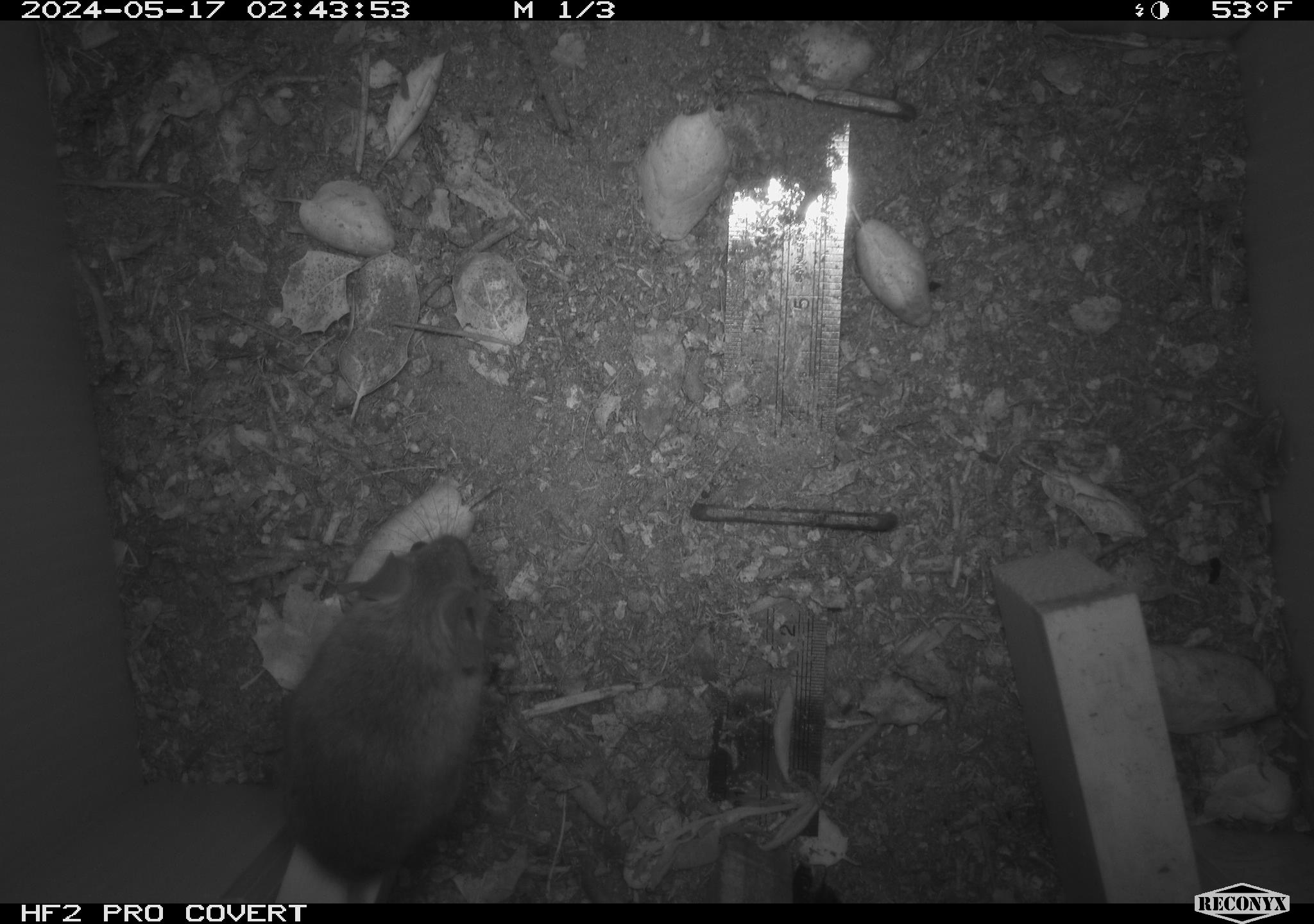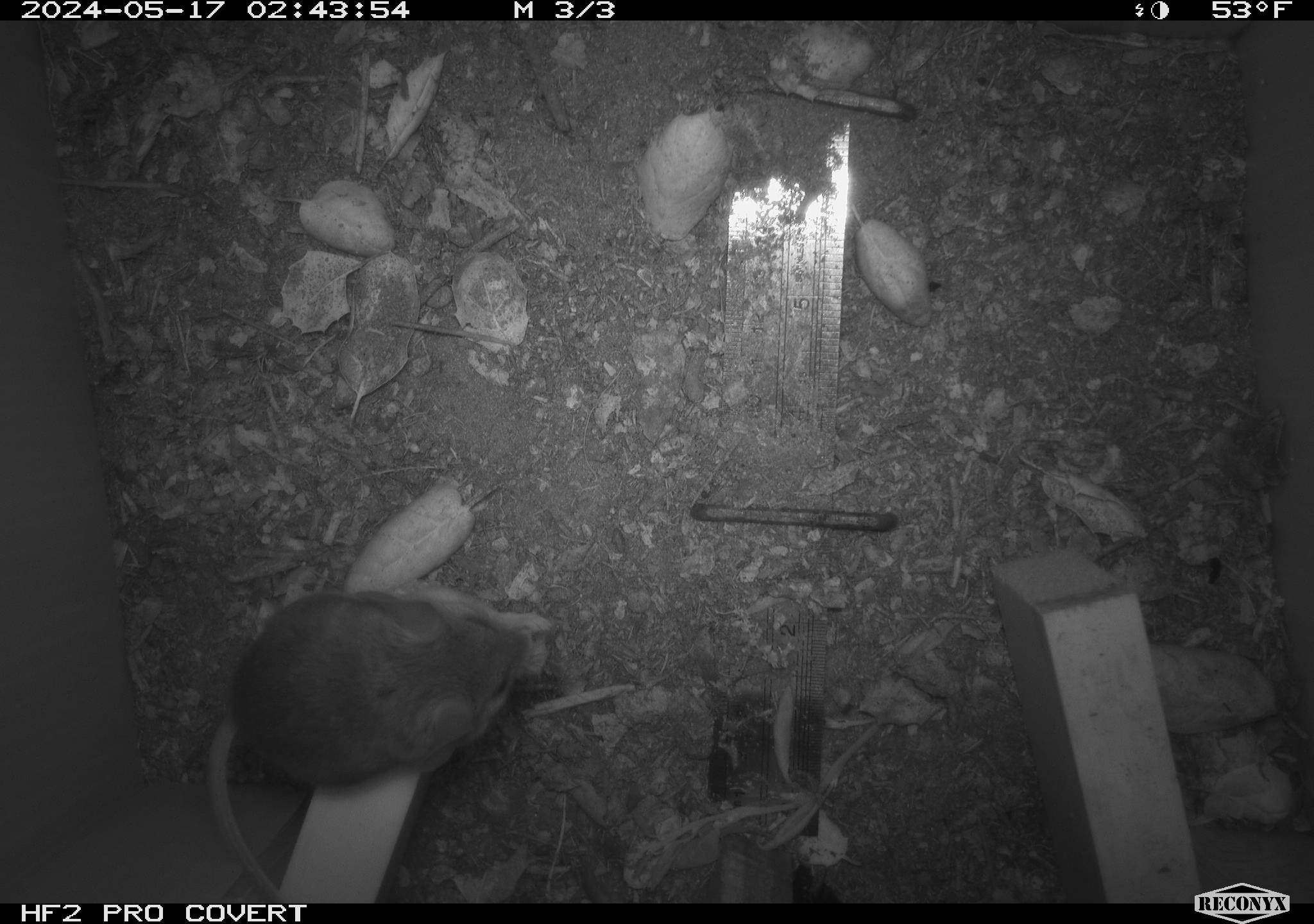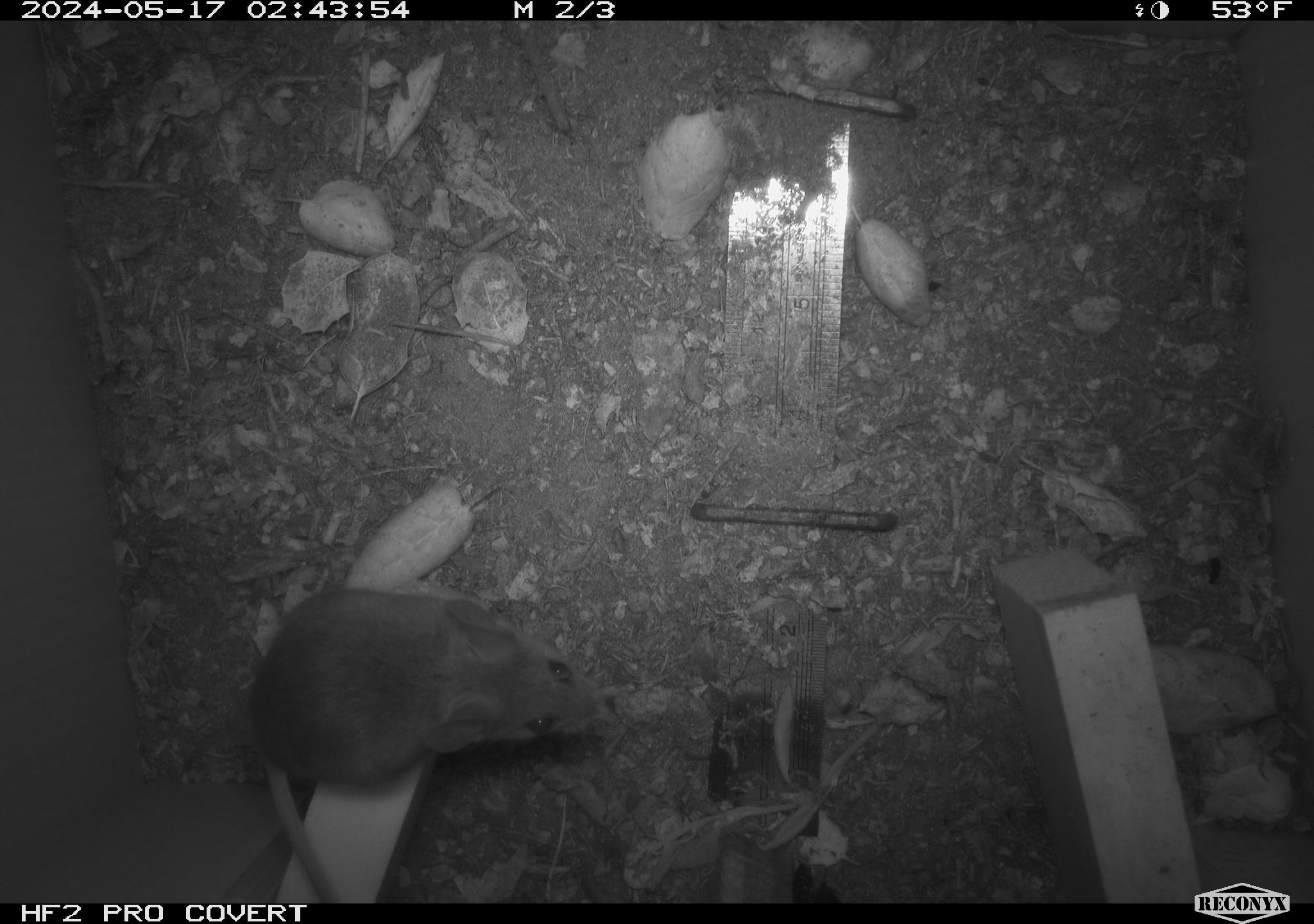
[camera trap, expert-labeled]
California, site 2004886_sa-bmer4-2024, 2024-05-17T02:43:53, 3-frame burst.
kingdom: Animalia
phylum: Chordata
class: Mammalia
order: Rodentia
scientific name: Rodentia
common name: mouse species